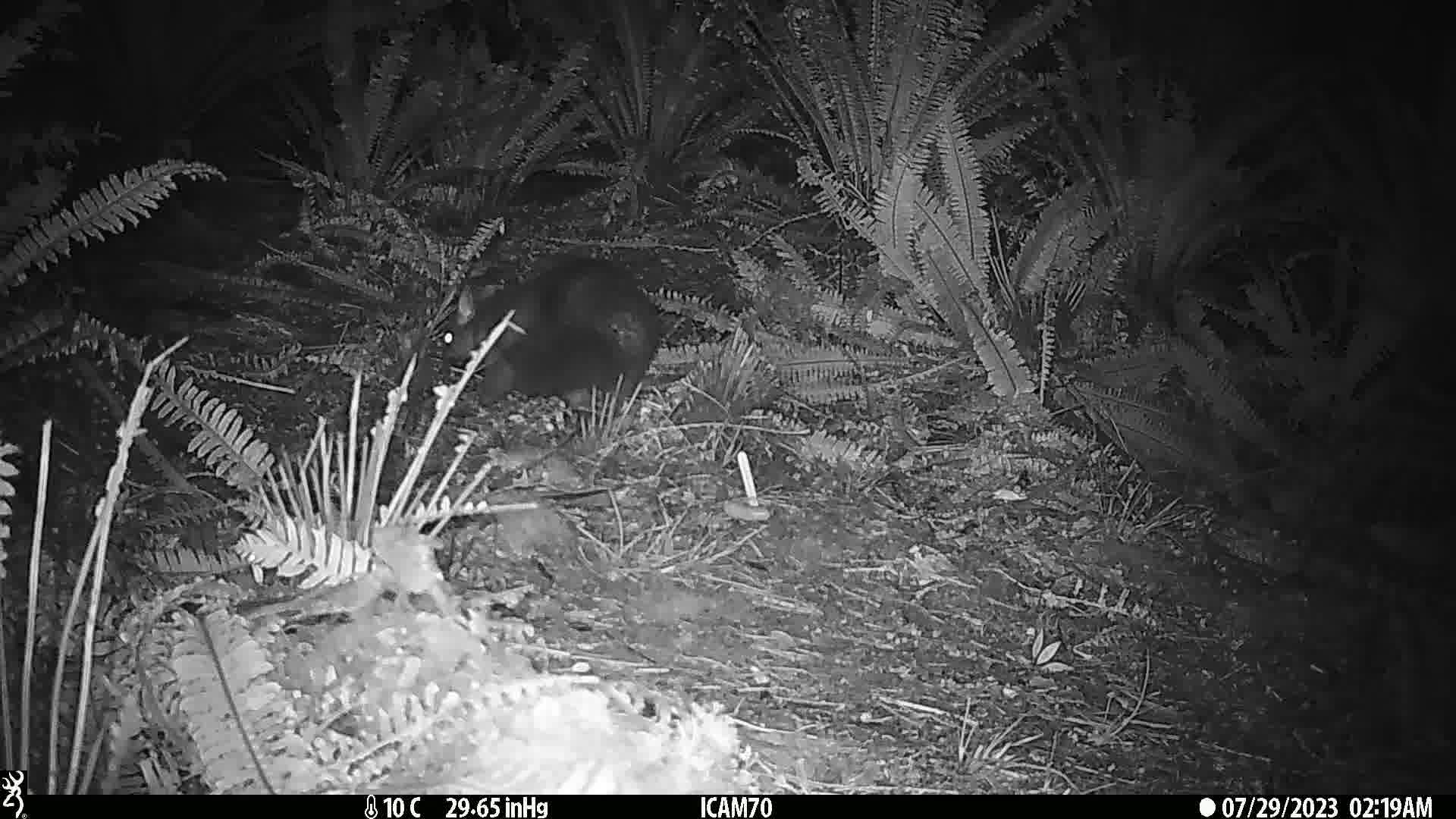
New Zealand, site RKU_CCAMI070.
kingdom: Animalia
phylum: Chordata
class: Mammalia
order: Diprotodontia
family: Phalangeridae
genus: Trichosurus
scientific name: Trichosurus vulpecula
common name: common brushtail possum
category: possum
Possum (common brushtail possum) (Trichosurus vulpecula).